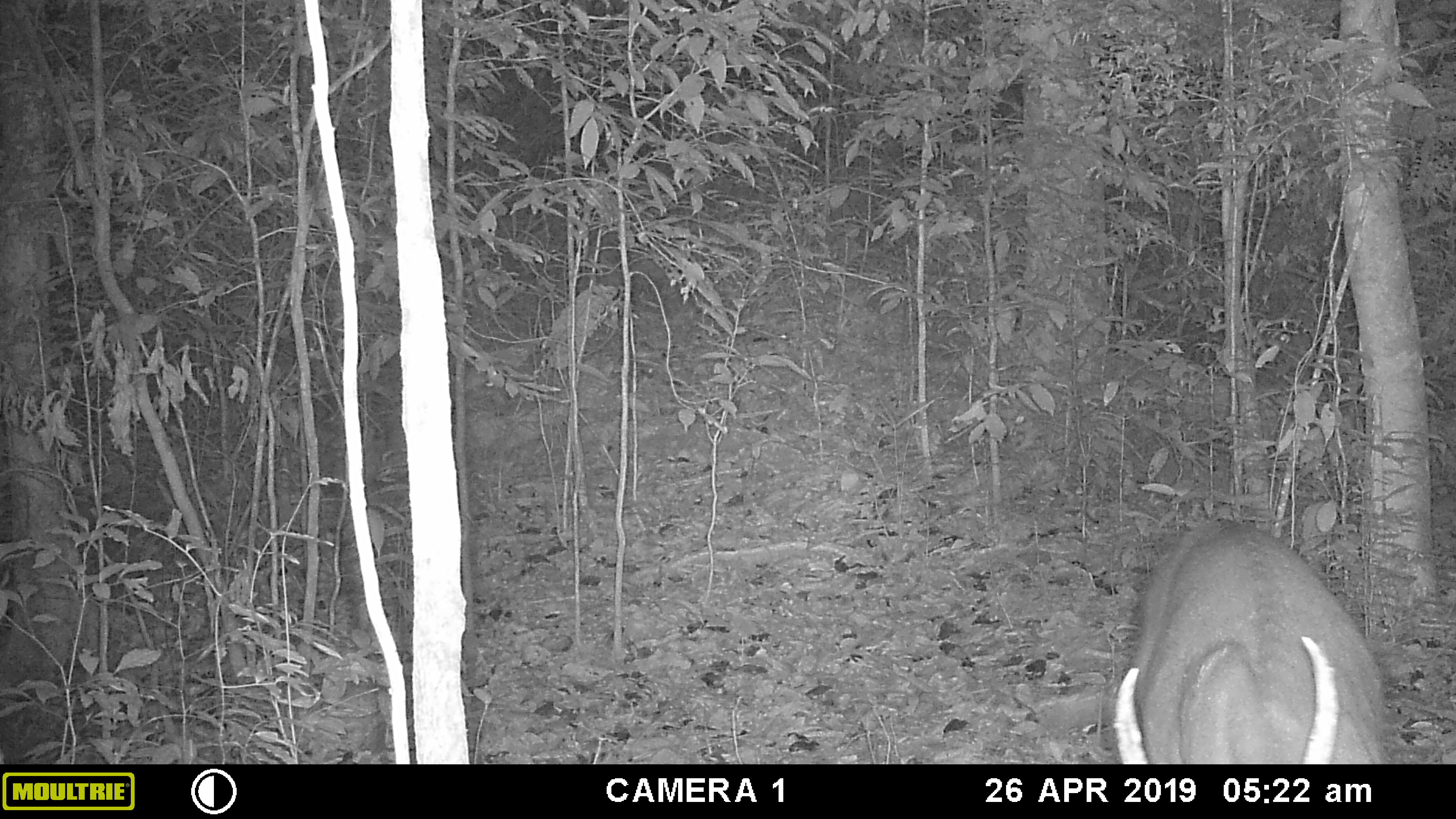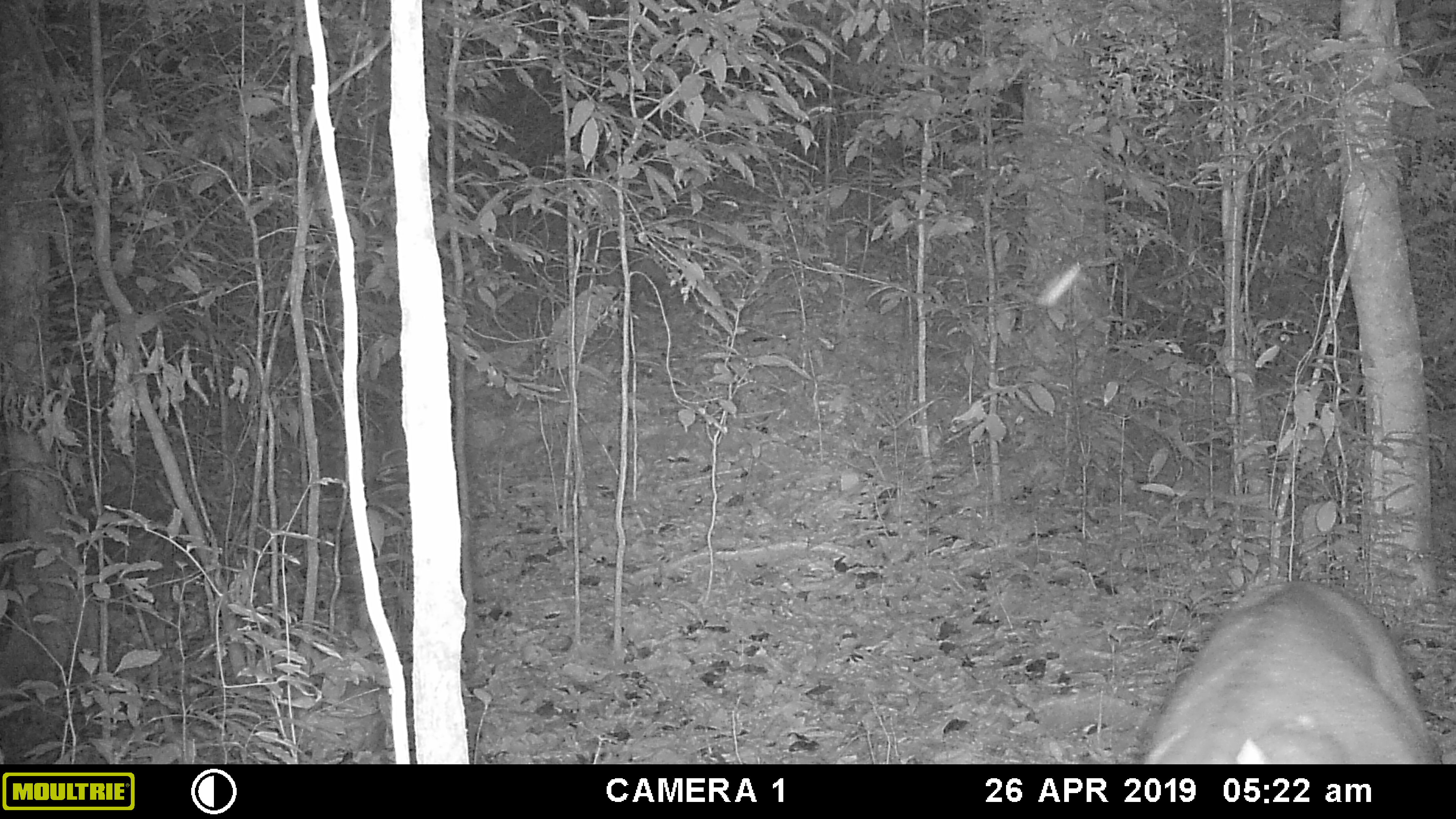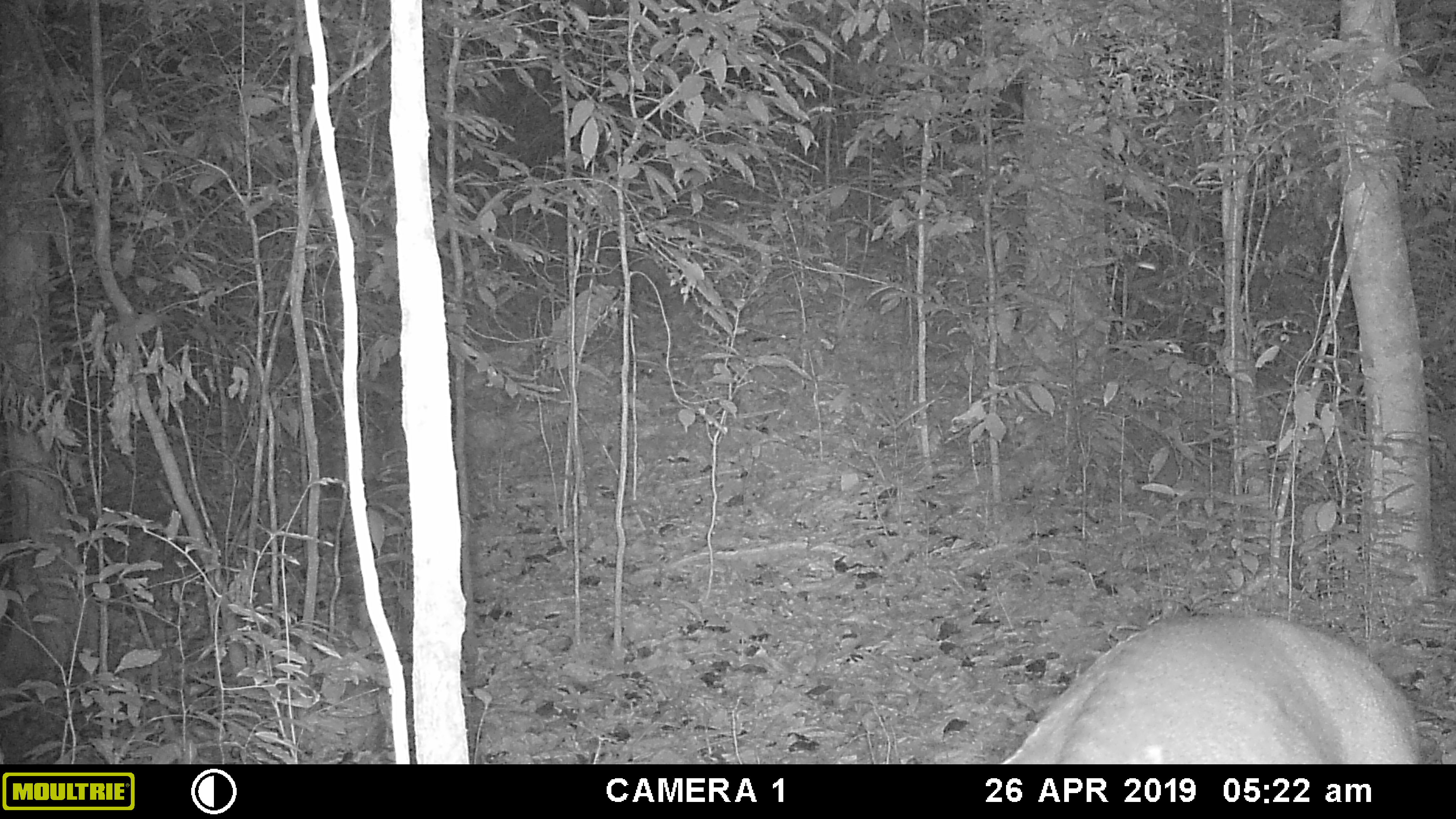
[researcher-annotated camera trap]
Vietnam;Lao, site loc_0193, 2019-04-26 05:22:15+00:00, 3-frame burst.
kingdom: Animalia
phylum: Chordata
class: Mammalia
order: Artiodactyla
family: Cervidae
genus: Muntiacus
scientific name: Muntiacus vuquangensis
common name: large-antlered muntjac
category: large antlered muntjac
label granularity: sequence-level